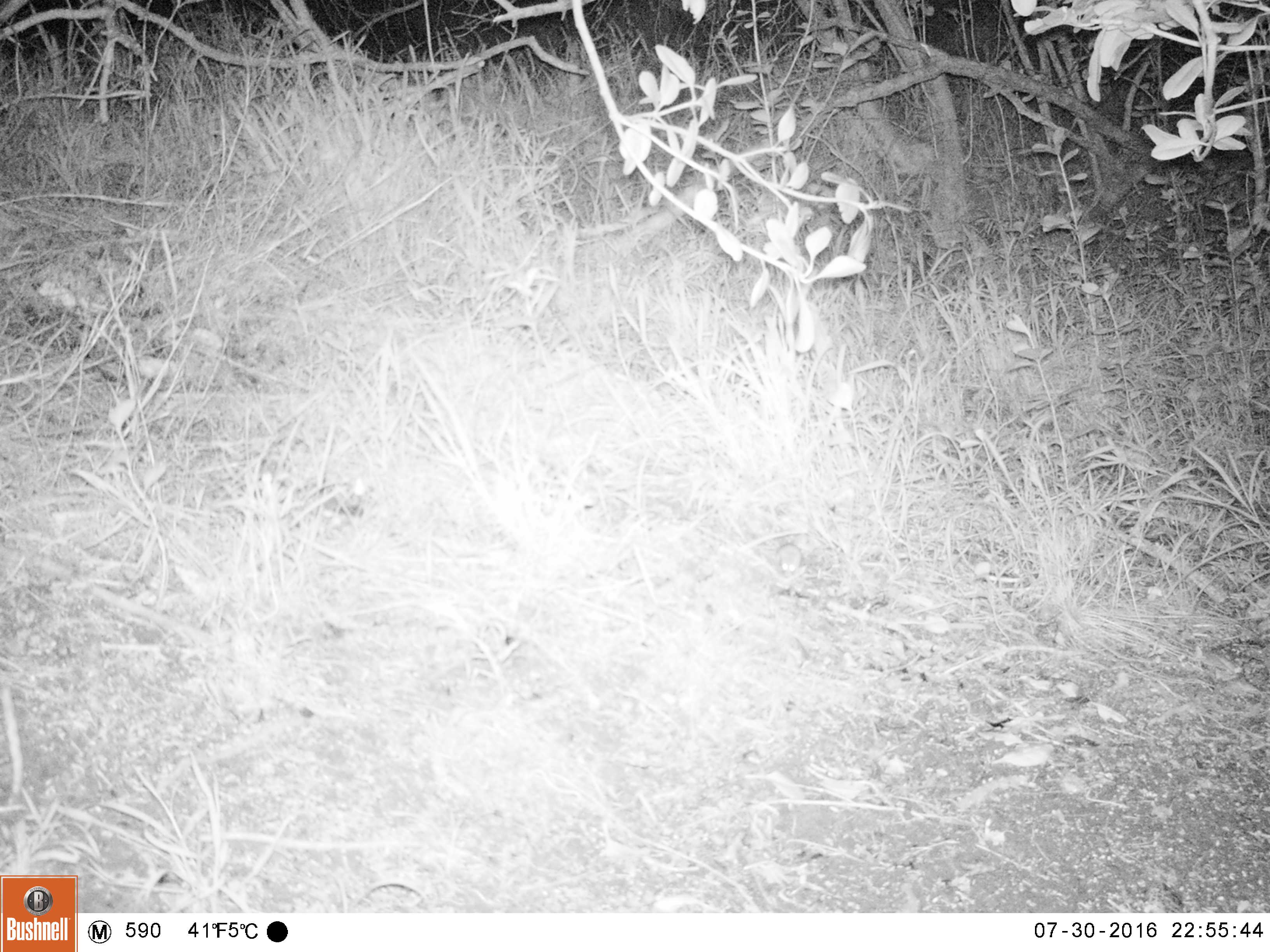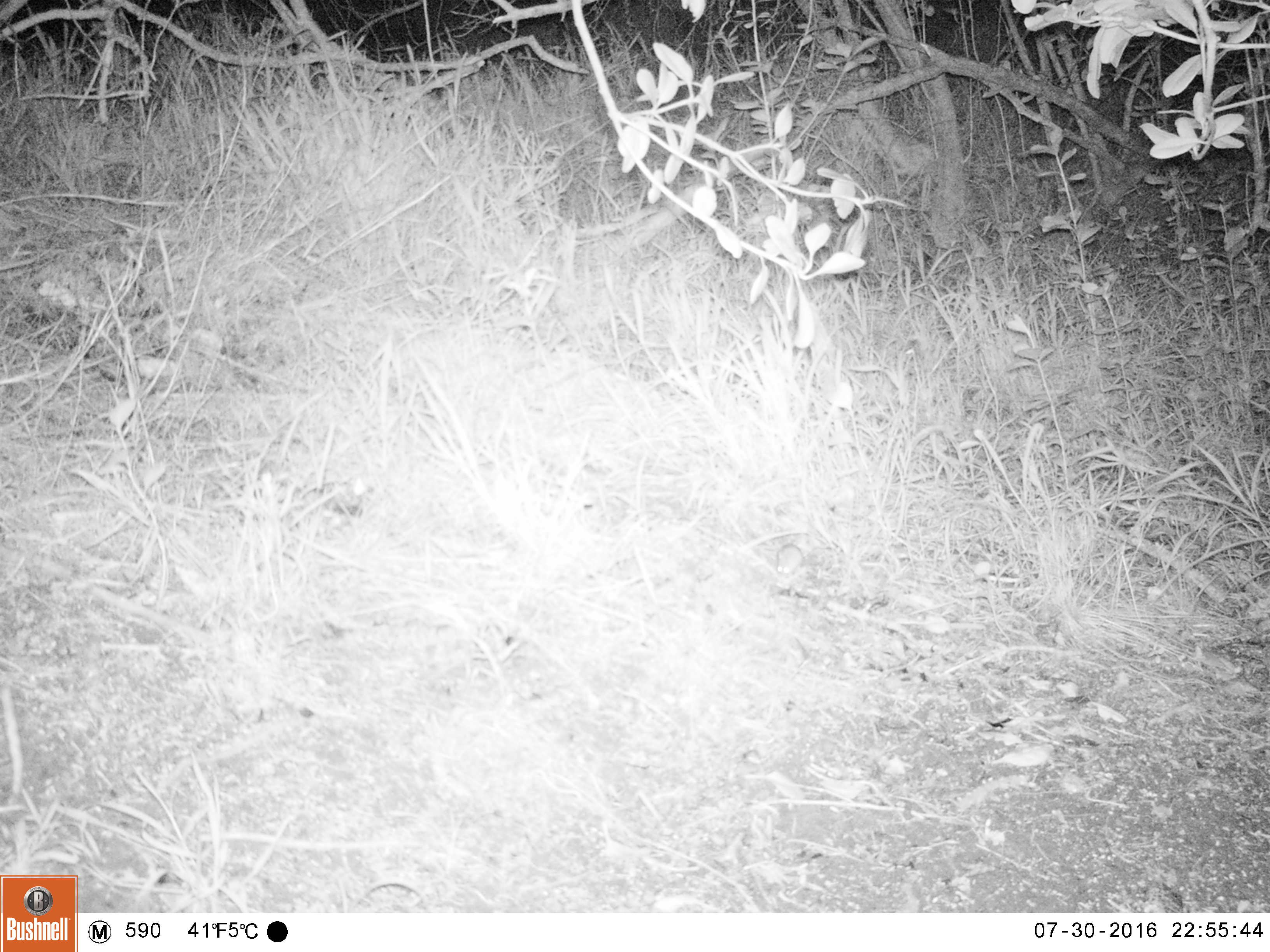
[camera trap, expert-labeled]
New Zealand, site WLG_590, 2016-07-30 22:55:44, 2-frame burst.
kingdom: Animalia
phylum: Chordata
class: Mammalia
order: Rodentia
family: Muridae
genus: Mus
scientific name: Mus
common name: mouse